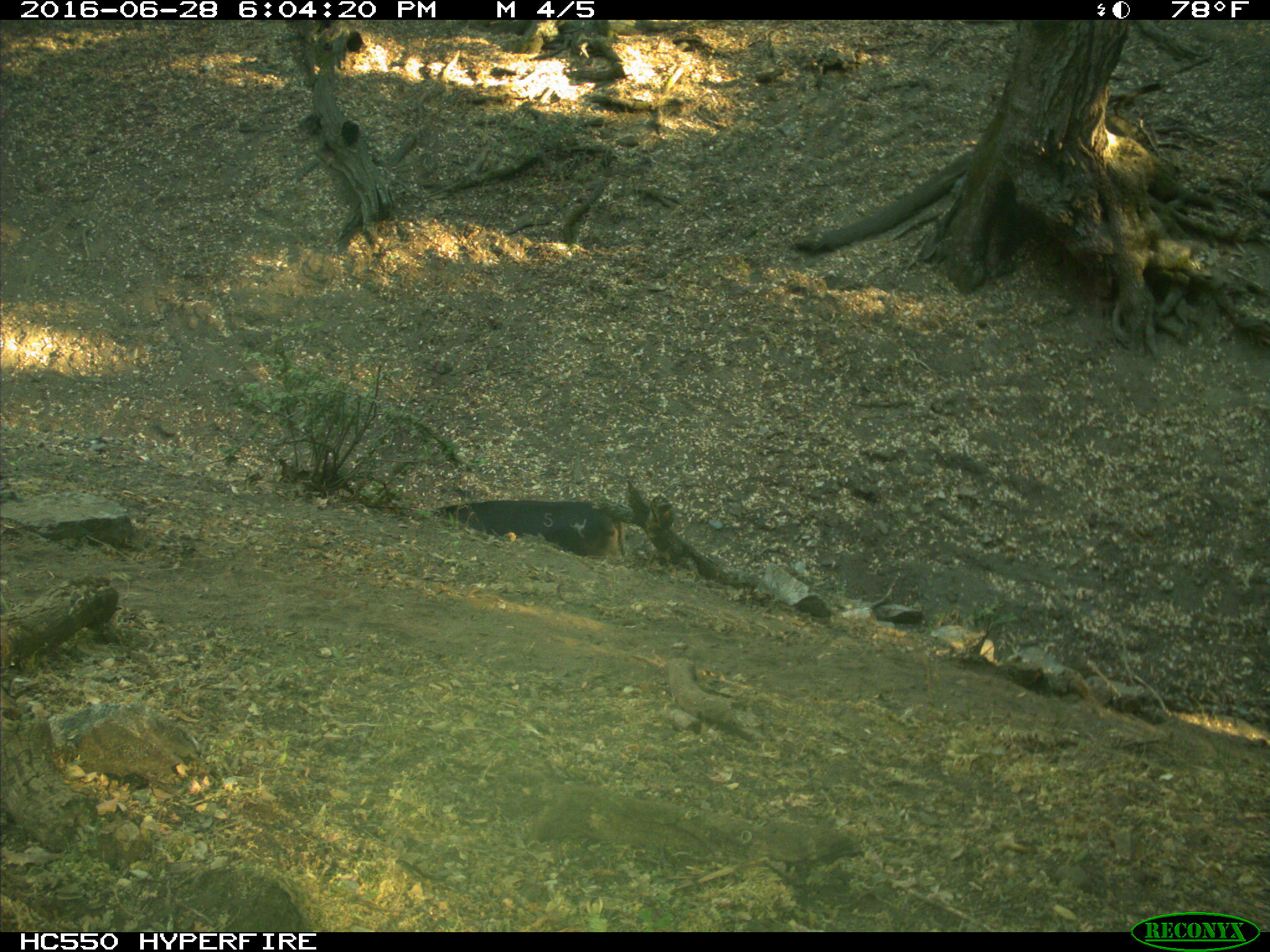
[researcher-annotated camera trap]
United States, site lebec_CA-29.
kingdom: Animalia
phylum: Chordata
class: Mammalia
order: Artiodactyla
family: Bovidae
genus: Bos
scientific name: Bos taurus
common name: domestic cow